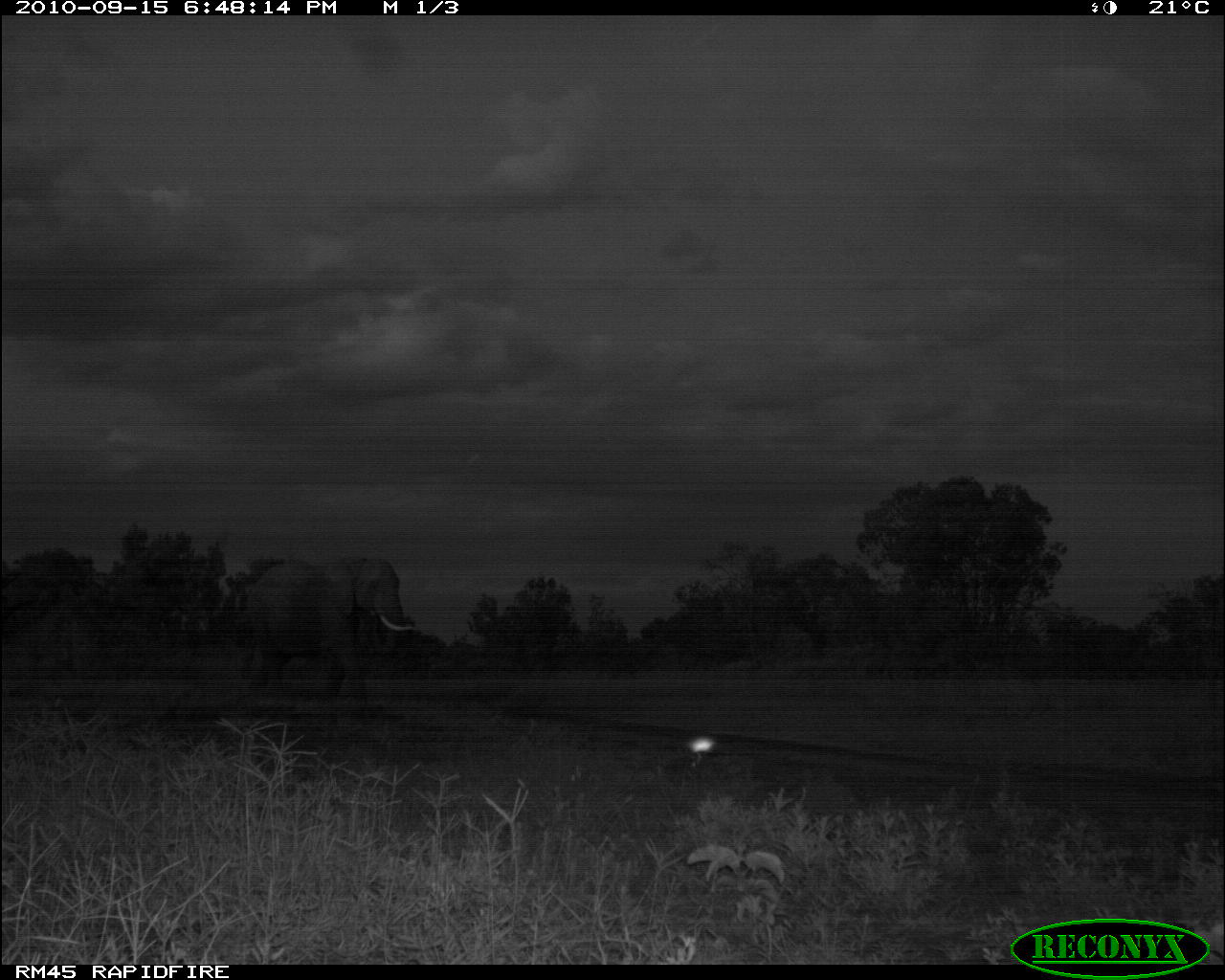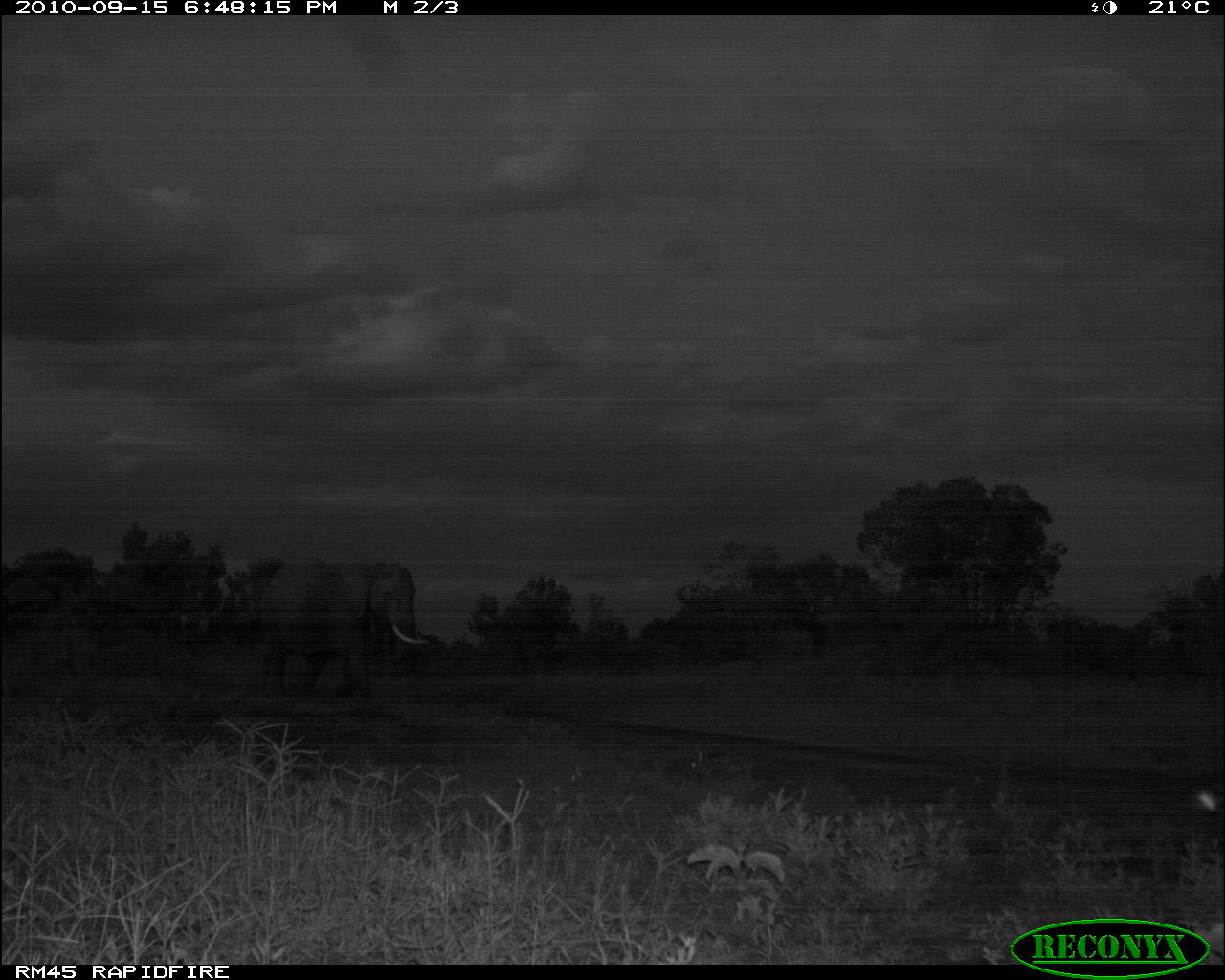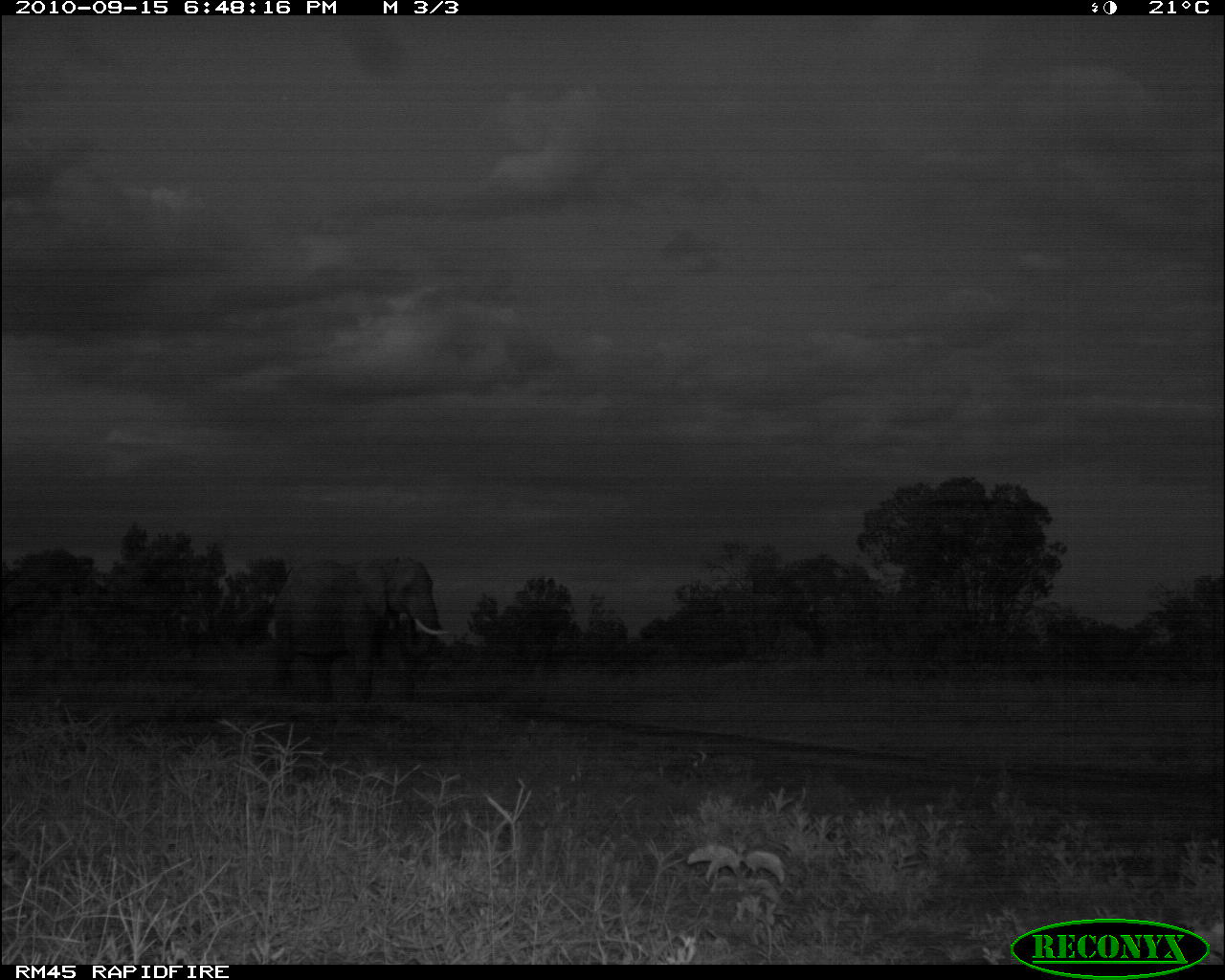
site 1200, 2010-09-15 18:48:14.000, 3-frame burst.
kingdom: Animalia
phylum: Chordata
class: Mammalia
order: Proboscidea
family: Elephantidae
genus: Loxodonta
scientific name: Loxodonta africana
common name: african bush elephant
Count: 1.